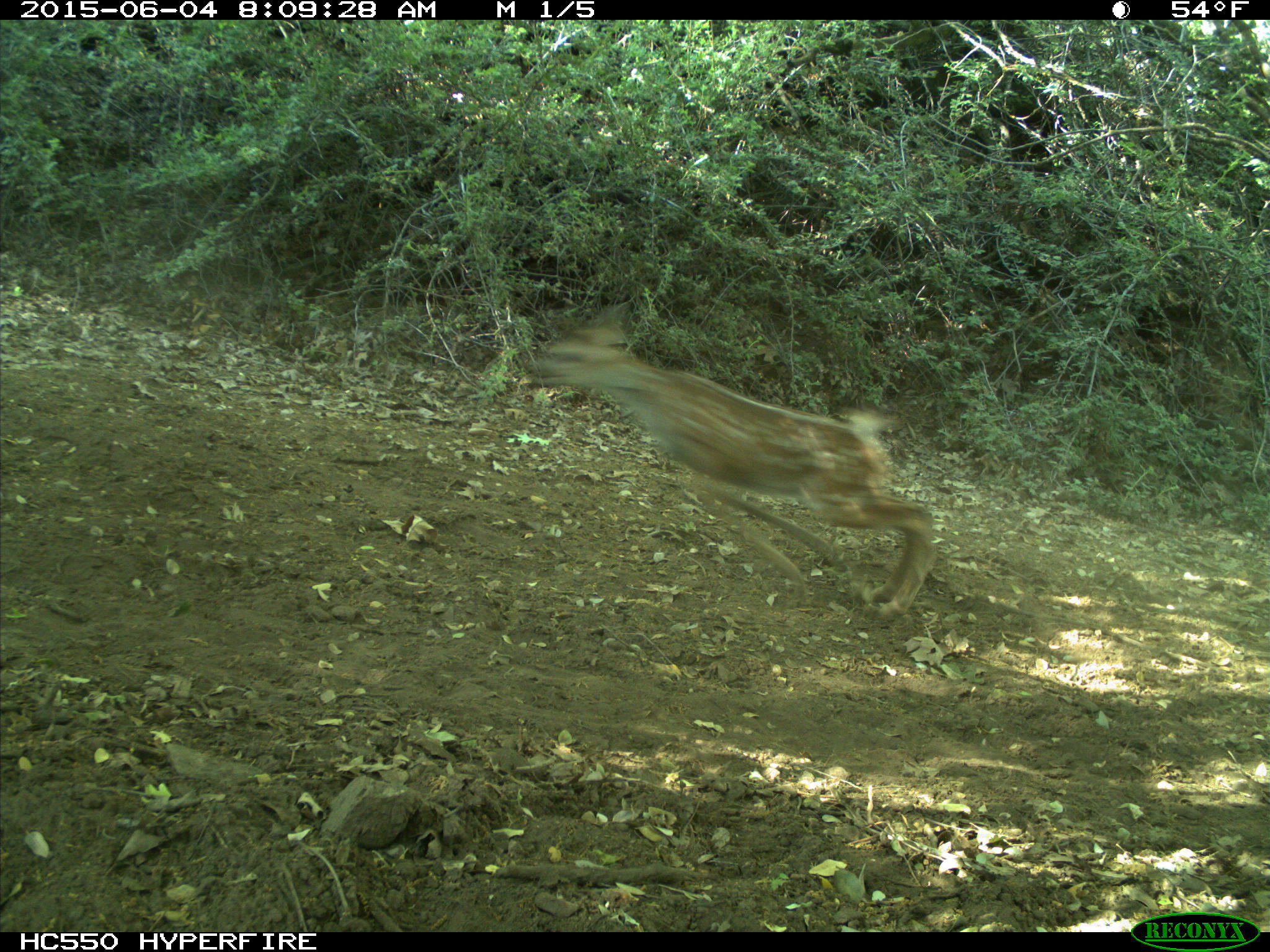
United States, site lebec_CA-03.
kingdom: Animalia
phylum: Chordata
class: Mammalia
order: Artiodactyla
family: Cervidae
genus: Odocoileus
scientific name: Odocoileus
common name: deer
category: unidentified deer